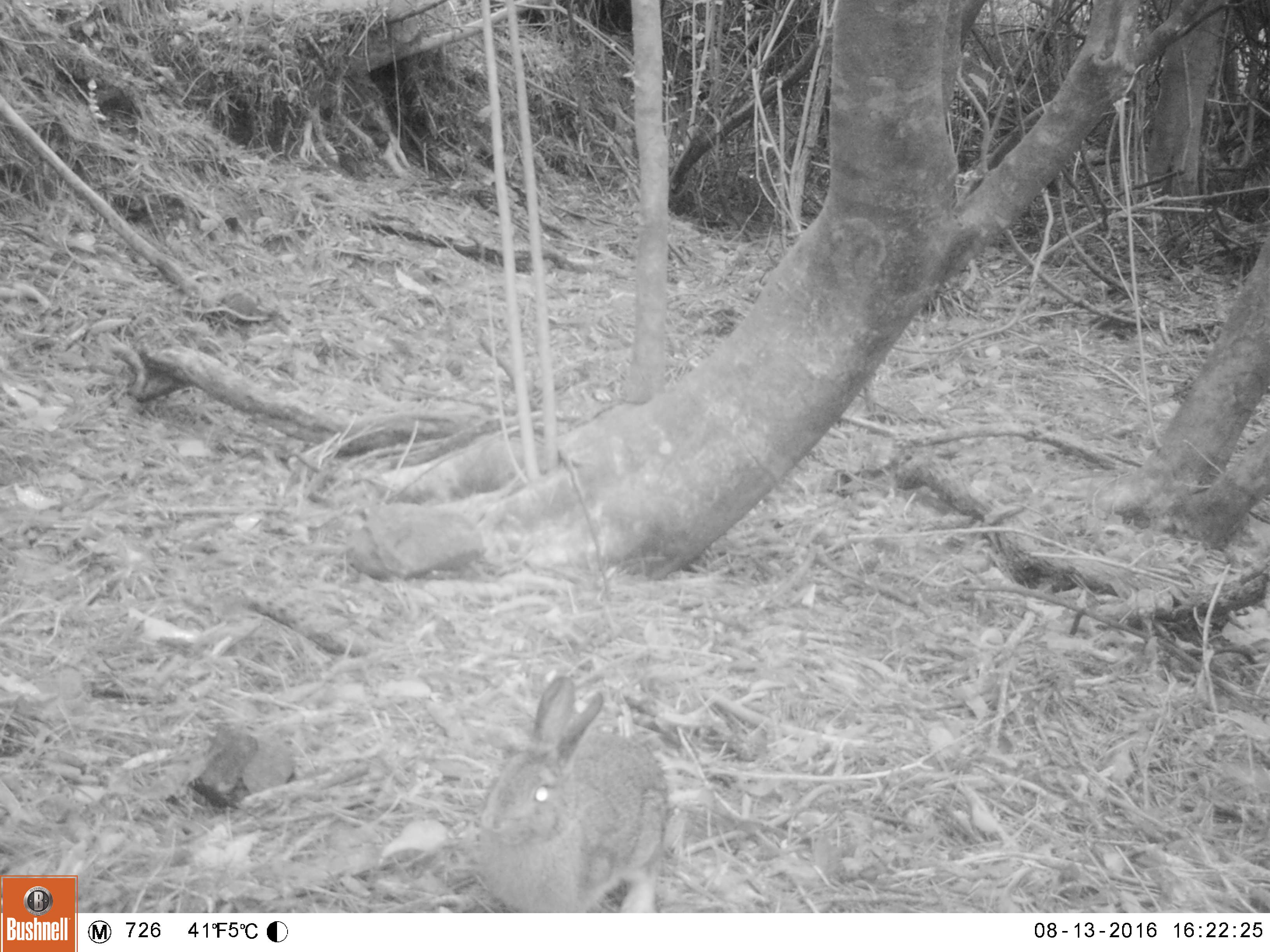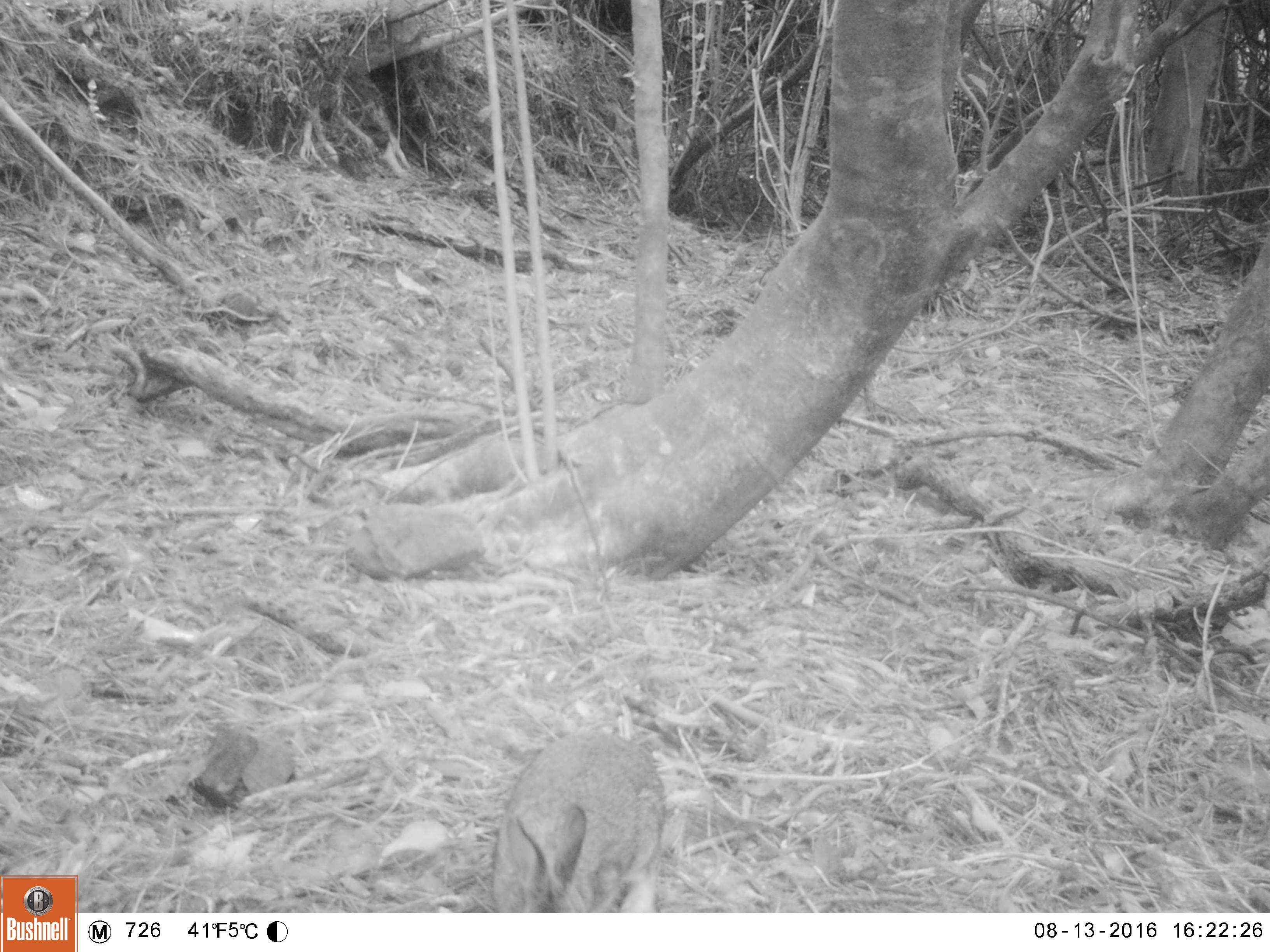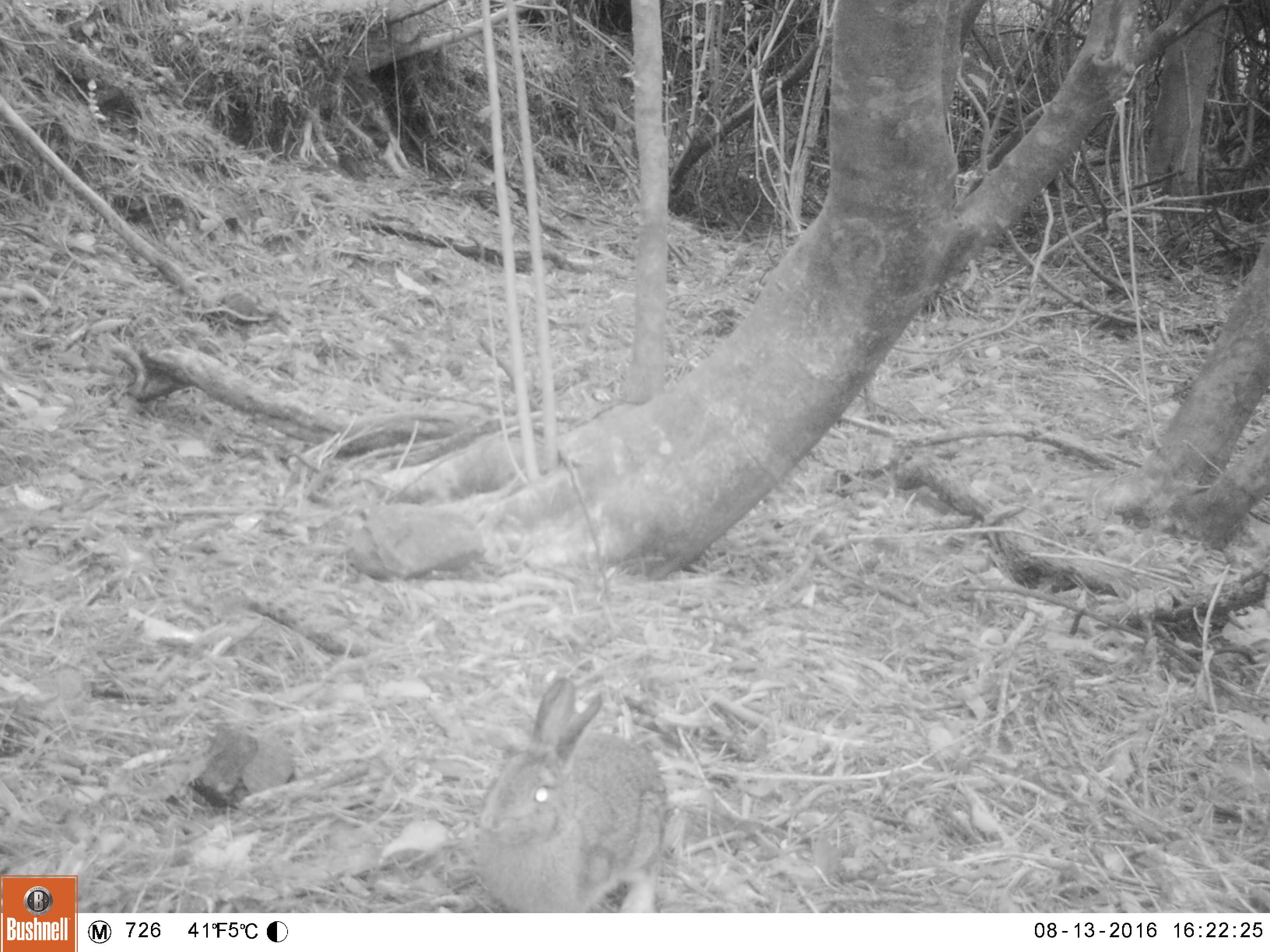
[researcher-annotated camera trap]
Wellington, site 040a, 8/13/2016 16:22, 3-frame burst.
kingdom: Animalia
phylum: Chordata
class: Mammalia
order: Lagomorpha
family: Leporidae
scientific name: Leporidae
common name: rabbit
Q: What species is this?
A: Rabbit (Leporidae).